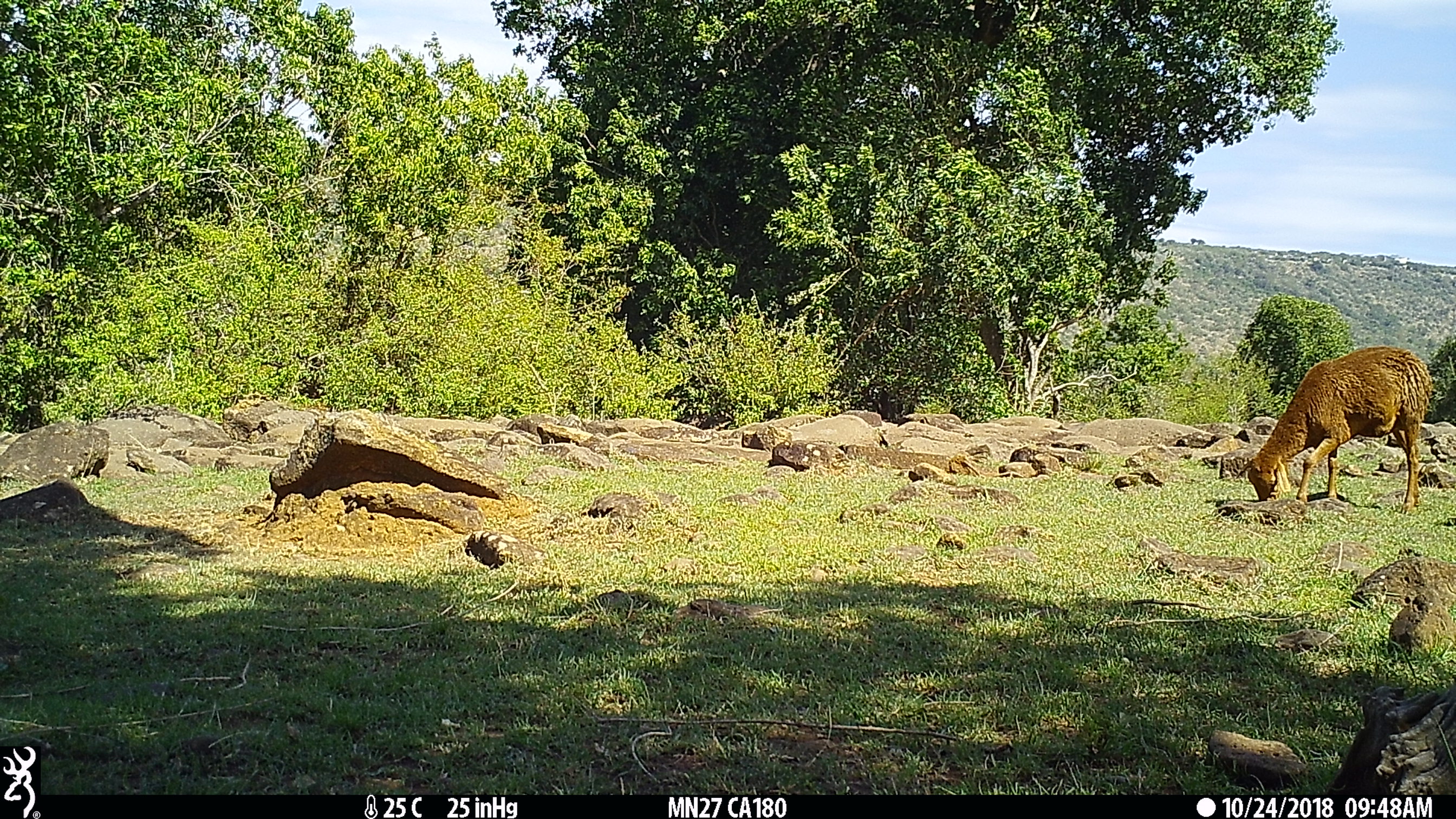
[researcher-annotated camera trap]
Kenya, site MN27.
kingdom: Animalia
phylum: Chordata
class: Mammalia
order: Artiodactyla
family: Bovidae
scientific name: Bovidae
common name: sheep or goat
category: shoat